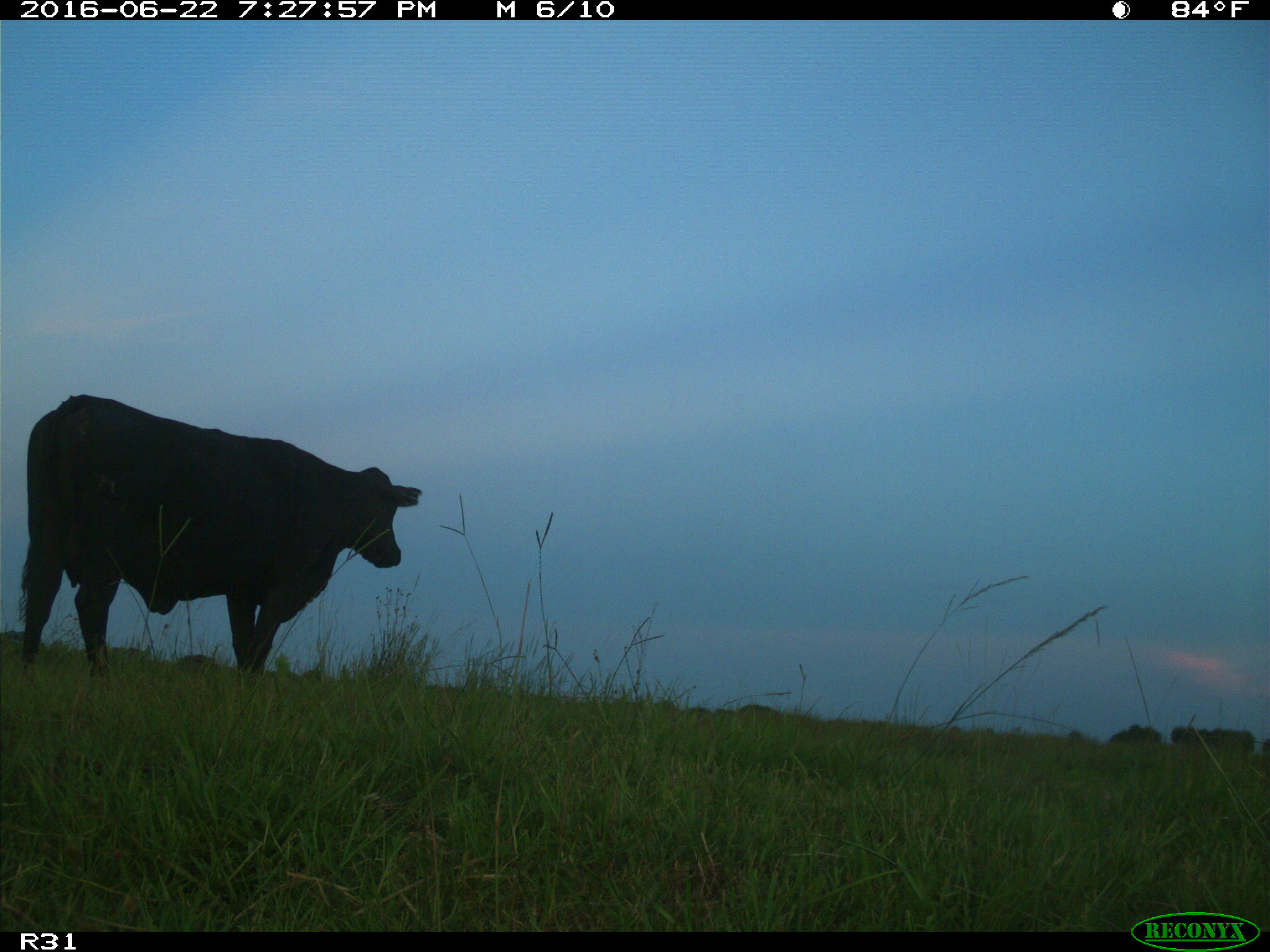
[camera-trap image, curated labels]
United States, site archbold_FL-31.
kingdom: Animalia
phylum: Chordata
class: Mammalia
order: Artiodactyla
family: Bovidae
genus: Bos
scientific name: Bos taurus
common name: domestic cow